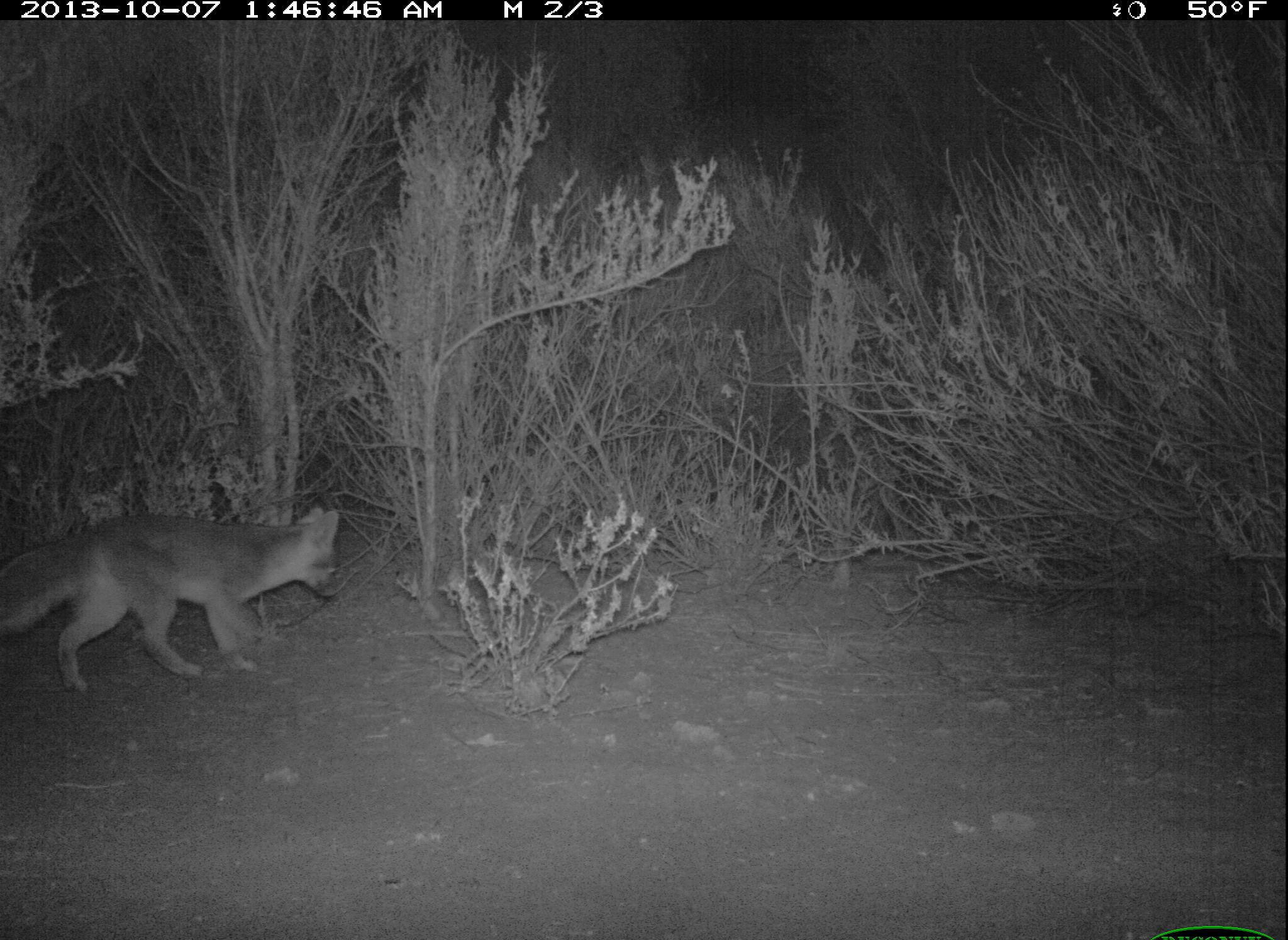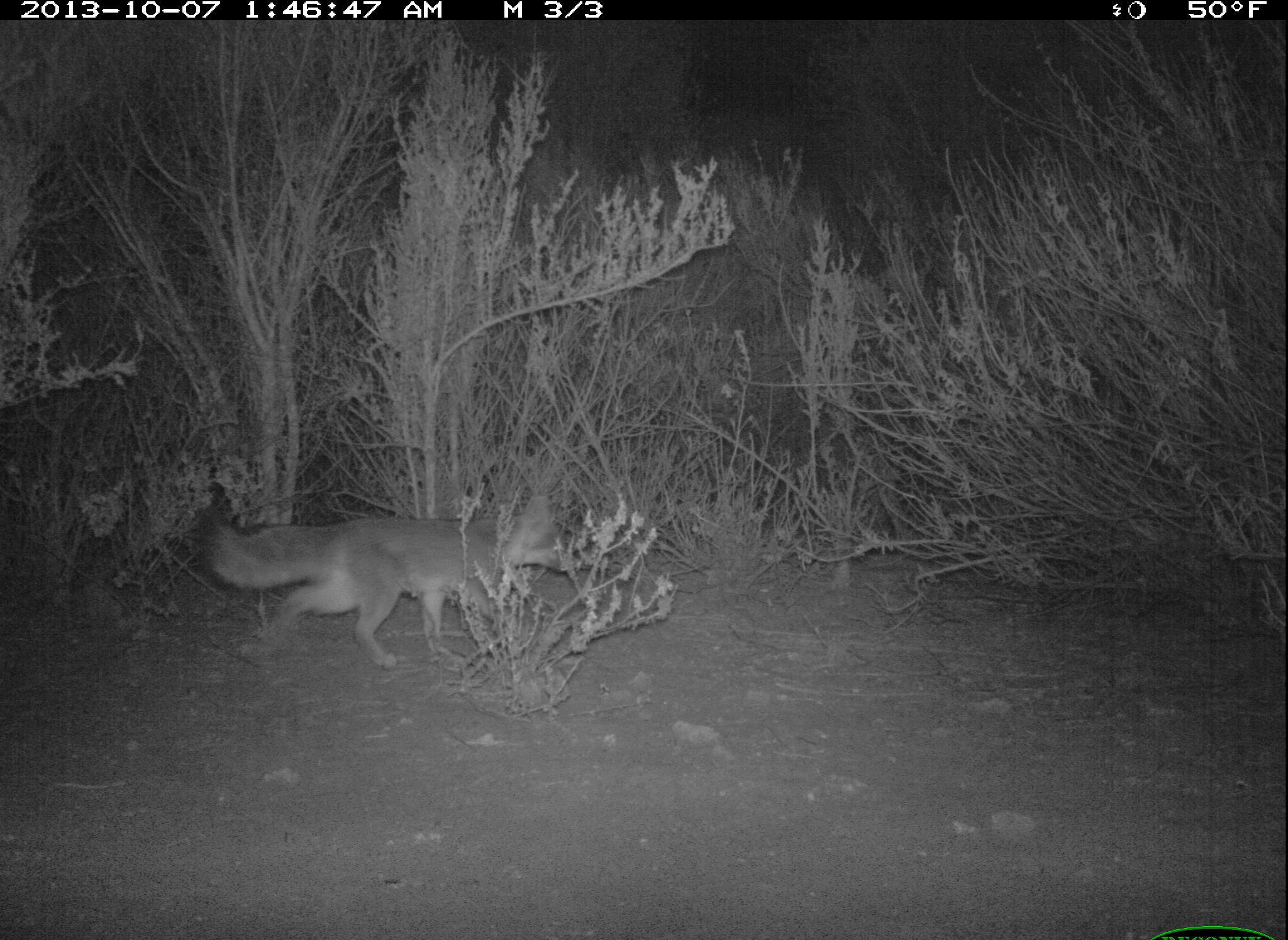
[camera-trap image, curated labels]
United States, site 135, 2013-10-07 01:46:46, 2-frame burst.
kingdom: Animalia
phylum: Chordata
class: Mammalia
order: Carnivora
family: Canidae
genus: Urocyon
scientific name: Urocyon cinereoargenteus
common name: gray fox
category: fox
Fox (gray fox) (Urocyon cinereoargenteus).